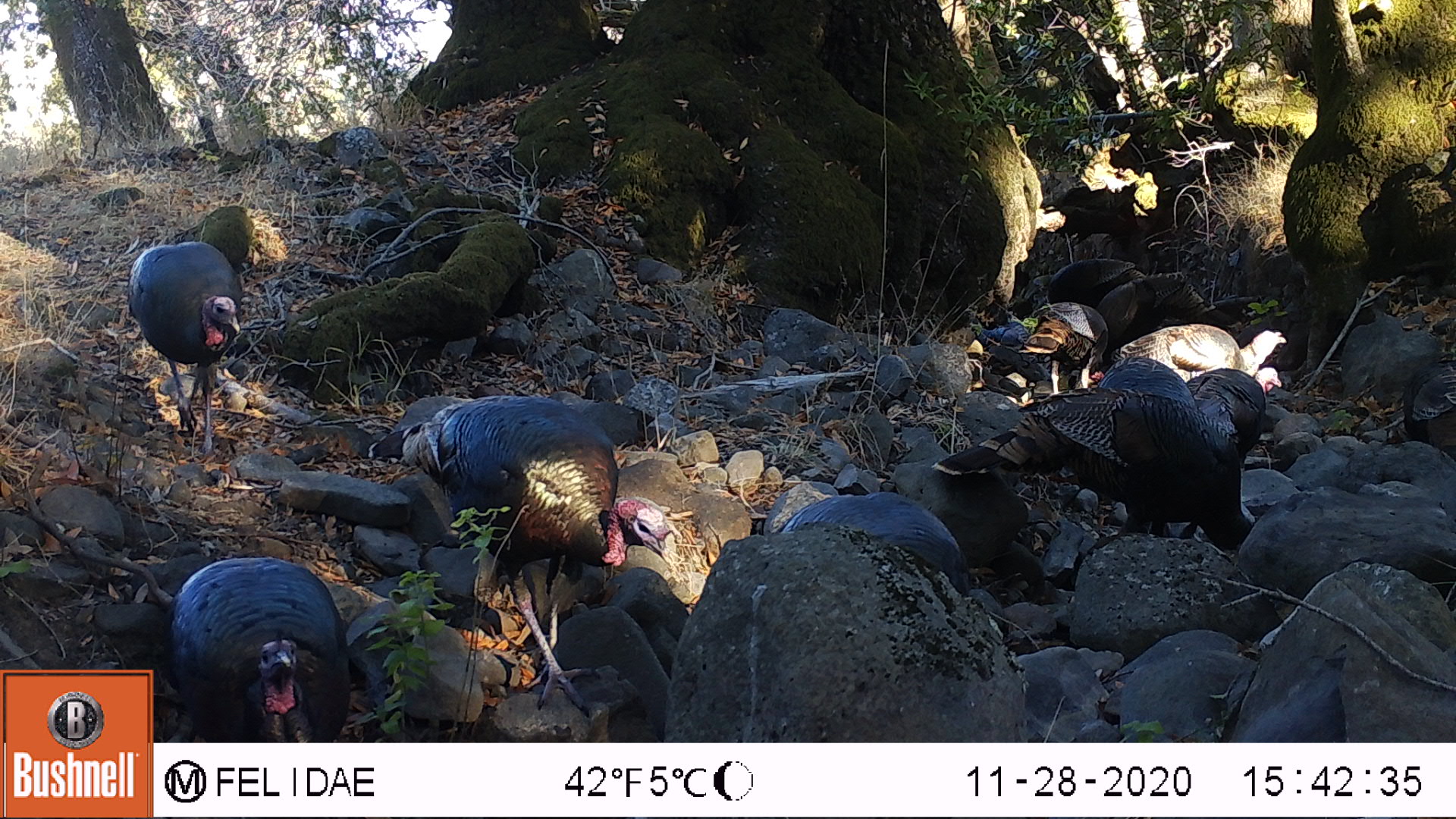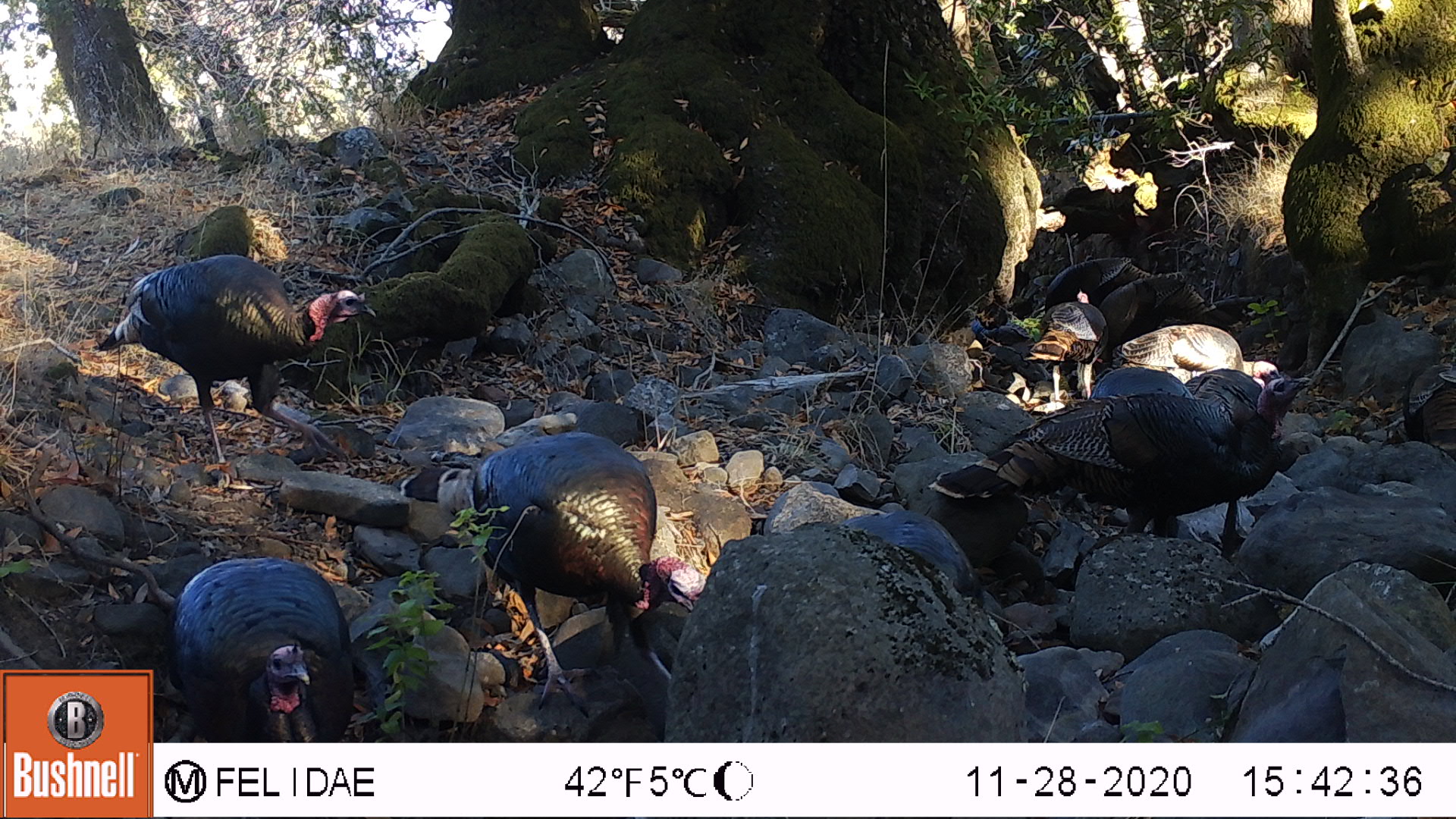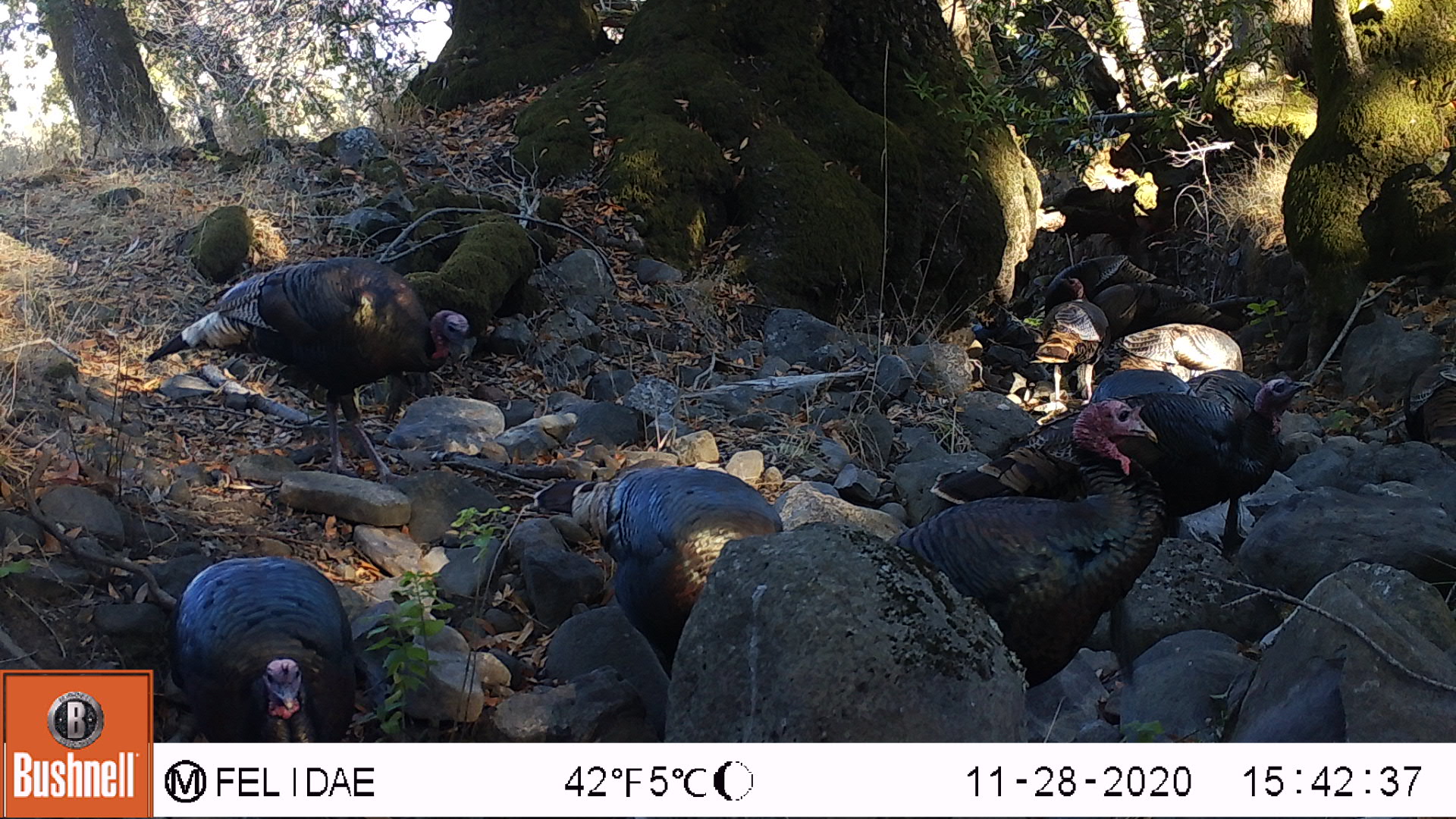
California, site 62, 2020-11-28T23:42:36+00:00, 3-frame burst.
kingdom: Animalia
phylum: Chordata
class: Aves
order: Galliformes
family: Phasianidae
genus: Meleagris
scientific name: Meleagris gallopavo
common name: turkey